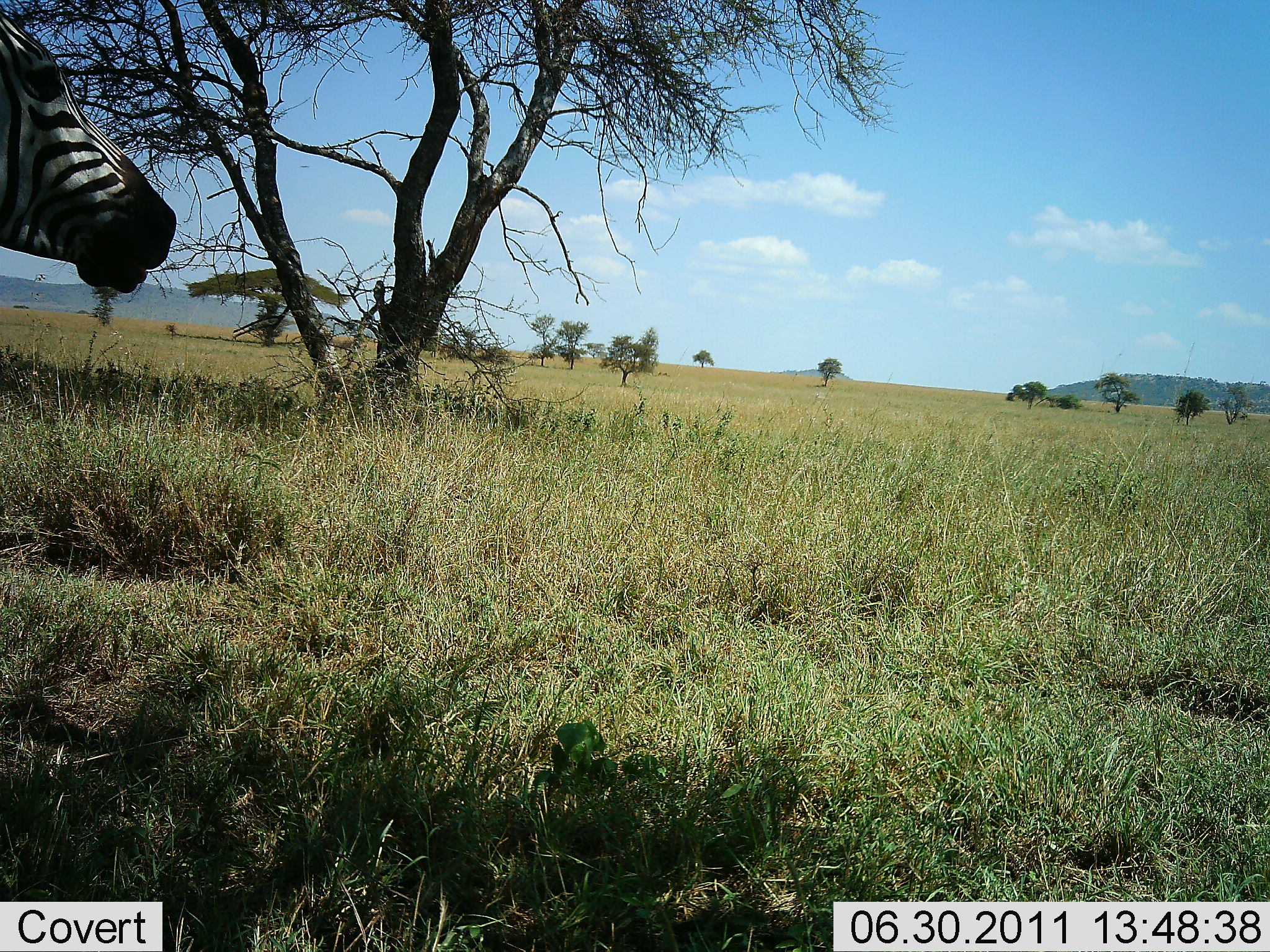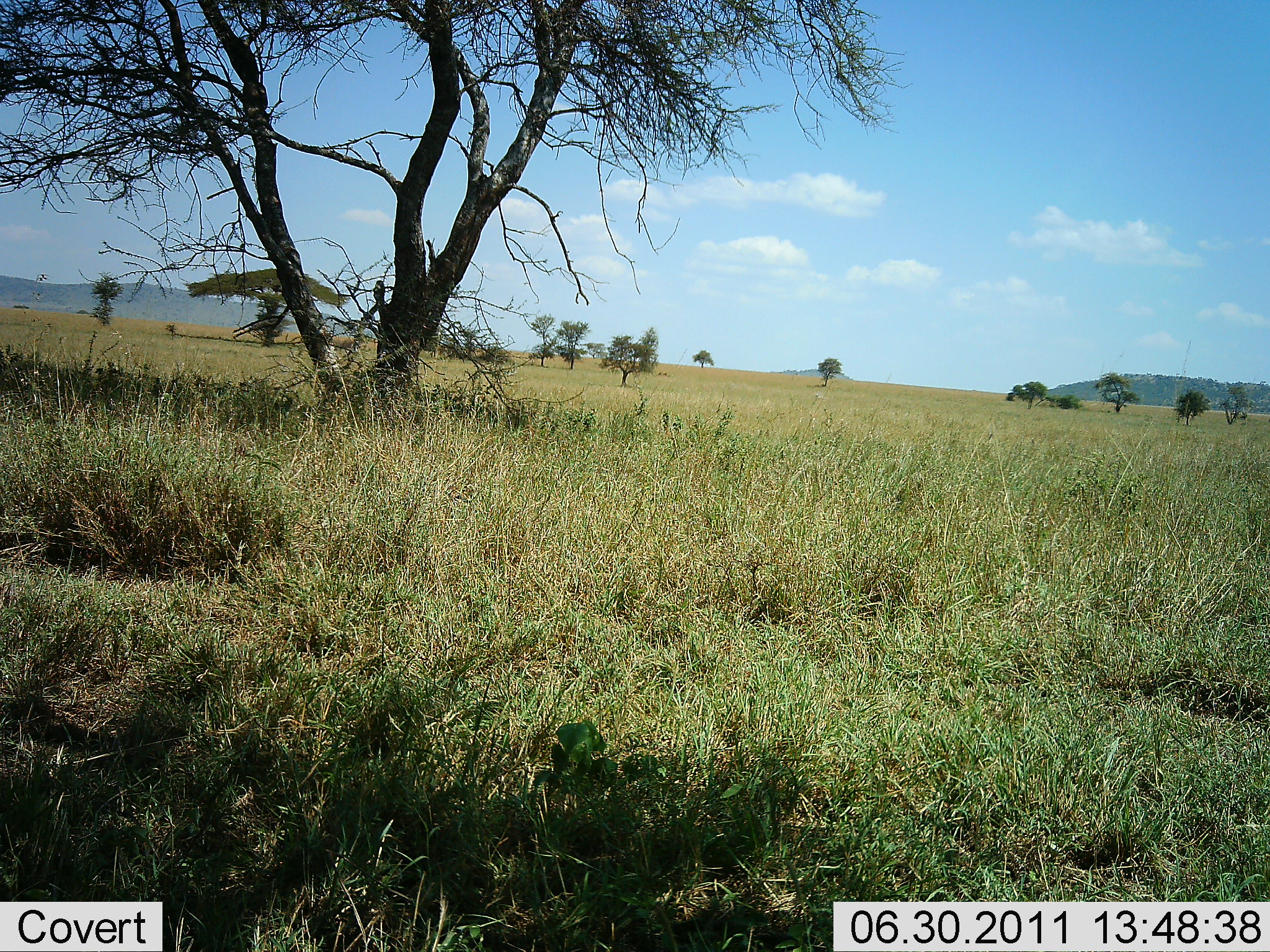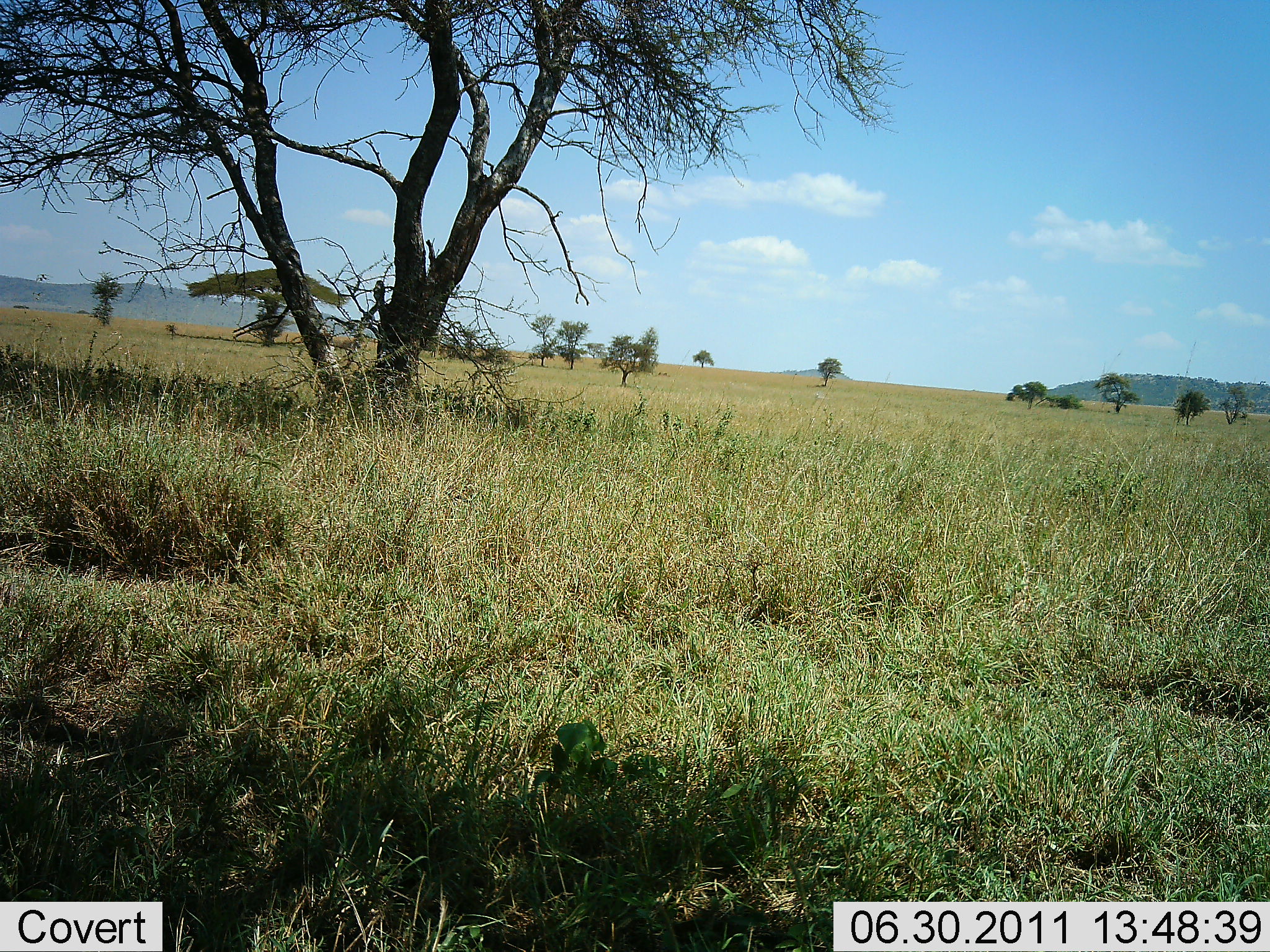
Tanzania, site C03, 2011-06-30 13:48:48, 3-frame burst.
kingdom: Animalia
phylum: Chordata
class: Mammalia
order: Perissodactyla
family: Equidae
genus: Equus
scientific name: Equus quagga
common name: plains zebra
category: zebra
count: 1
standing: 18%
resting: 0%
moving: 73%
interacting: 0%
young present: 0%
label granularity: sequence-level